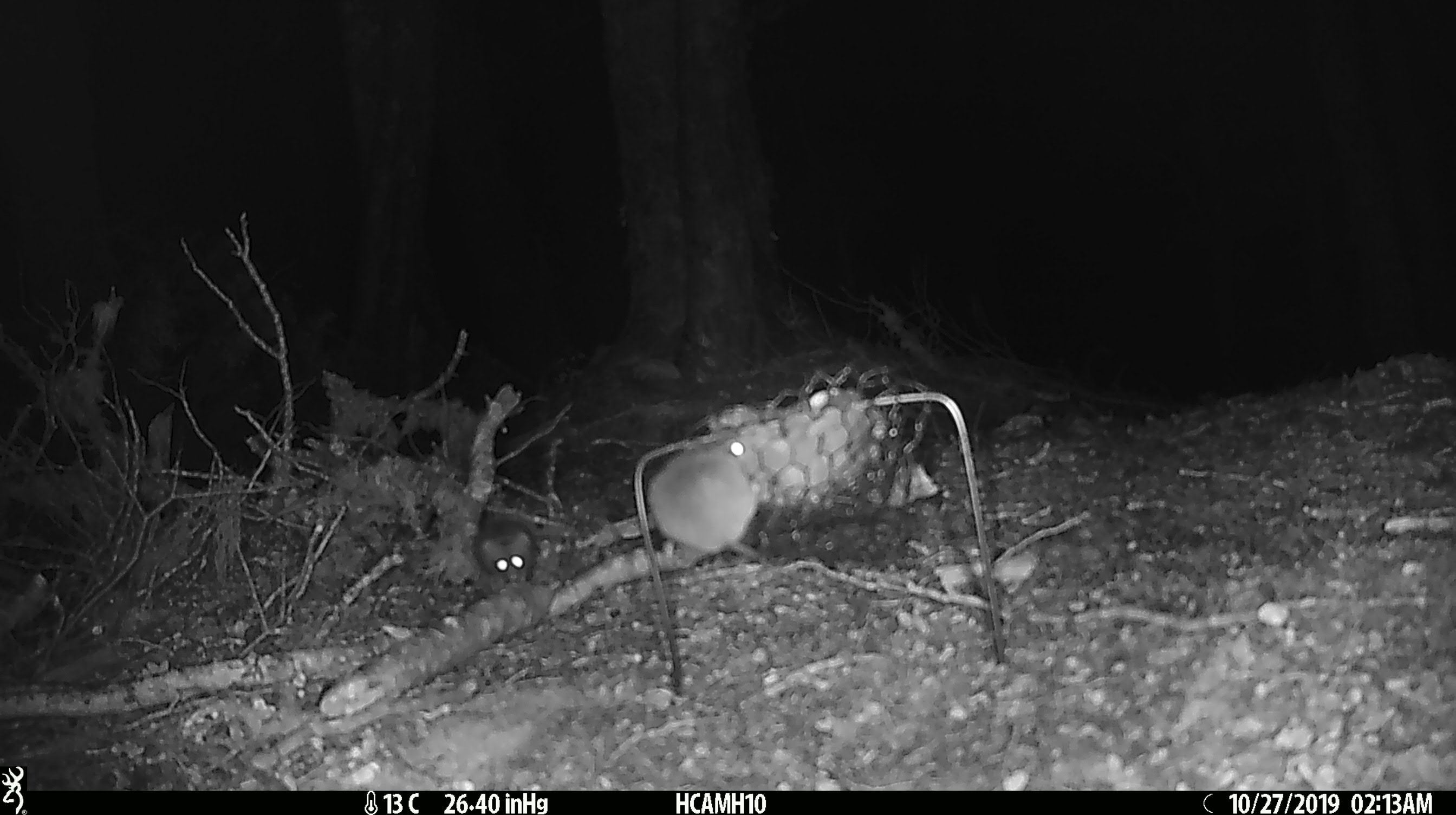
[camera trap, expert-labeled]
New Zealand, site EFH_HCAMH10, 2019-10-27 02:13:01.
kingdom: Animalia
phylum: Chordata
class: Mammalia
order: Rodentia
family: Muridae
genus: Mus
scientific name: Mus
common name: mouse